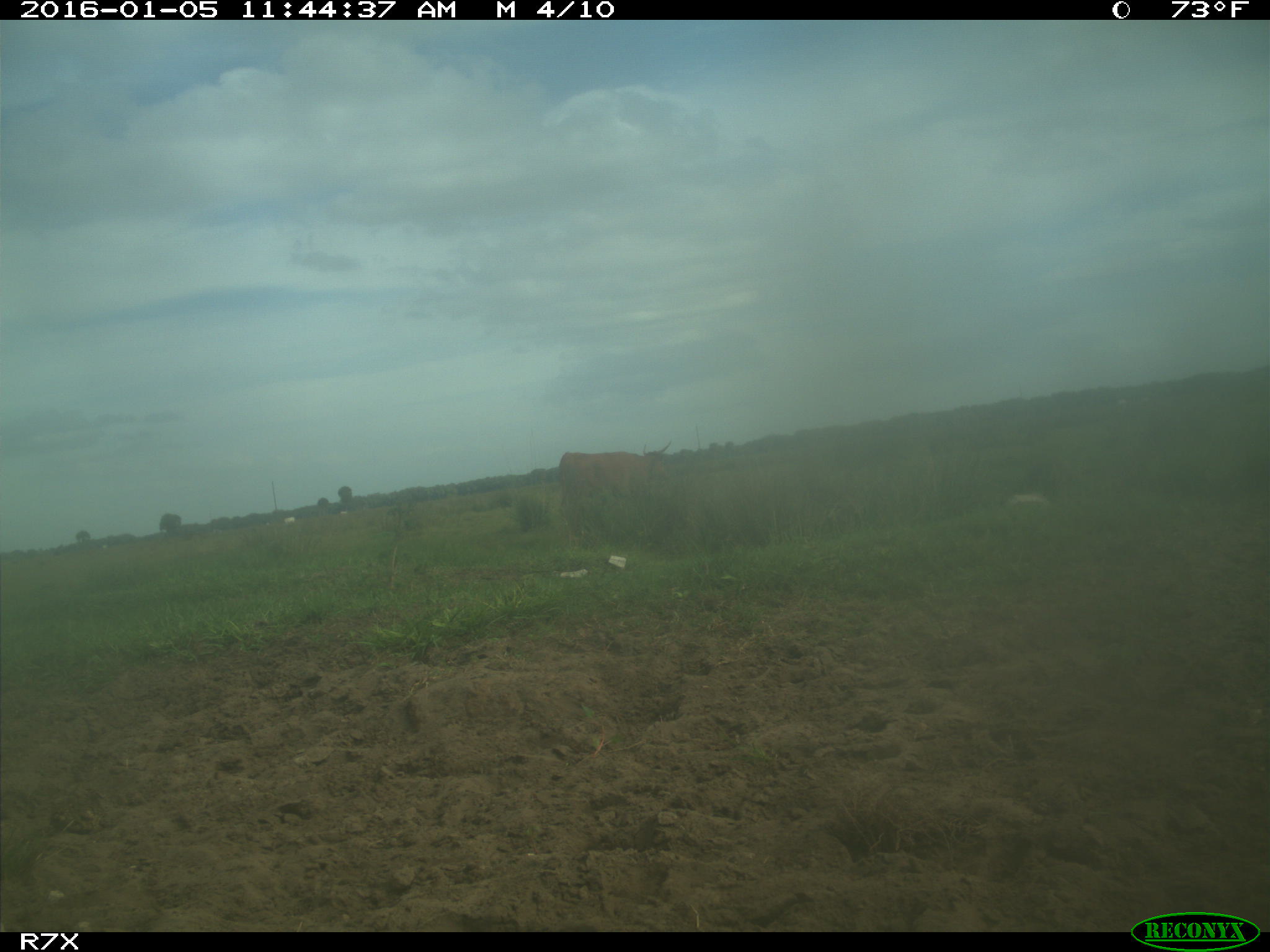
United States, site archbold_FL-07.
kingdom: Animalia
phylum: Chordata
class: Mammalia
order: Artiodactyla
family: Bovidae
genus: Bos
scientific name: Bos taurus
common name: domestic cow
Bos taurus (domestic cow).